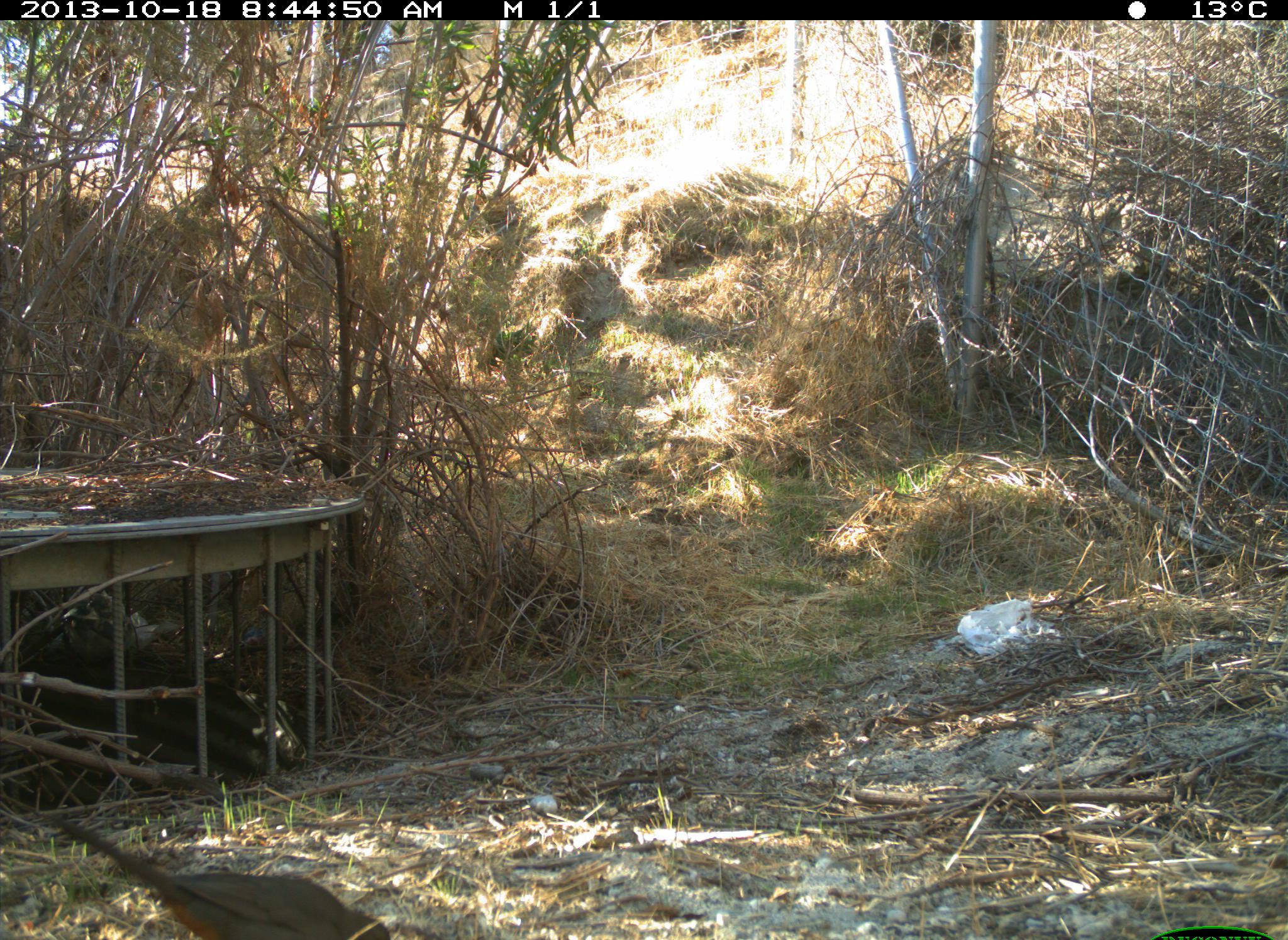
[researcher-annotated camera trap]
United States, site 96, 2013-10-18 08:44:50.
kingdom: Animalia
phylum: Chordata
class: Aves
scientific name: Aves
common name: bird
Bird (Aves).